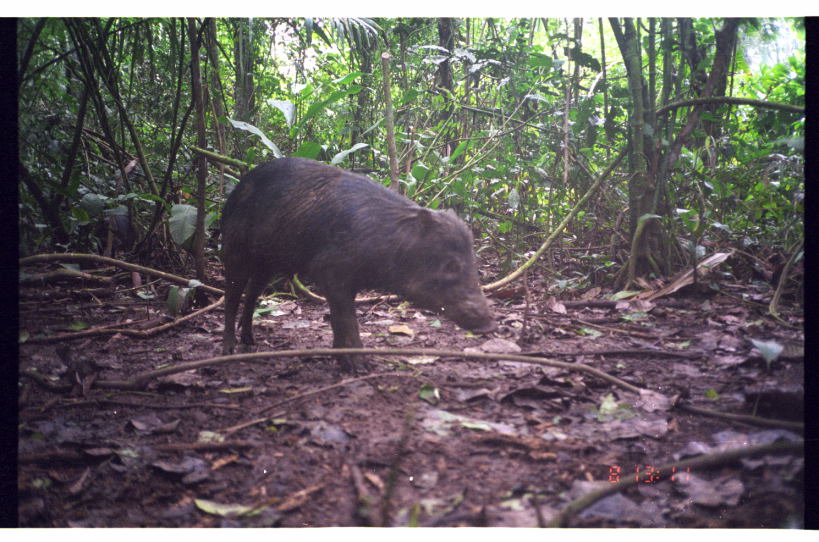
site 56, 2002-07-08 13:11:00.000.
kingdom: Animalia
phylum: Chordata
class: Mammalia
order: Artiodactyla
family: Tayassuidae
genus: Tayassu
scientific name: Tayassu pecari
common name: white-lipped peccary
Tayassu pecari (white-lipped peccary).